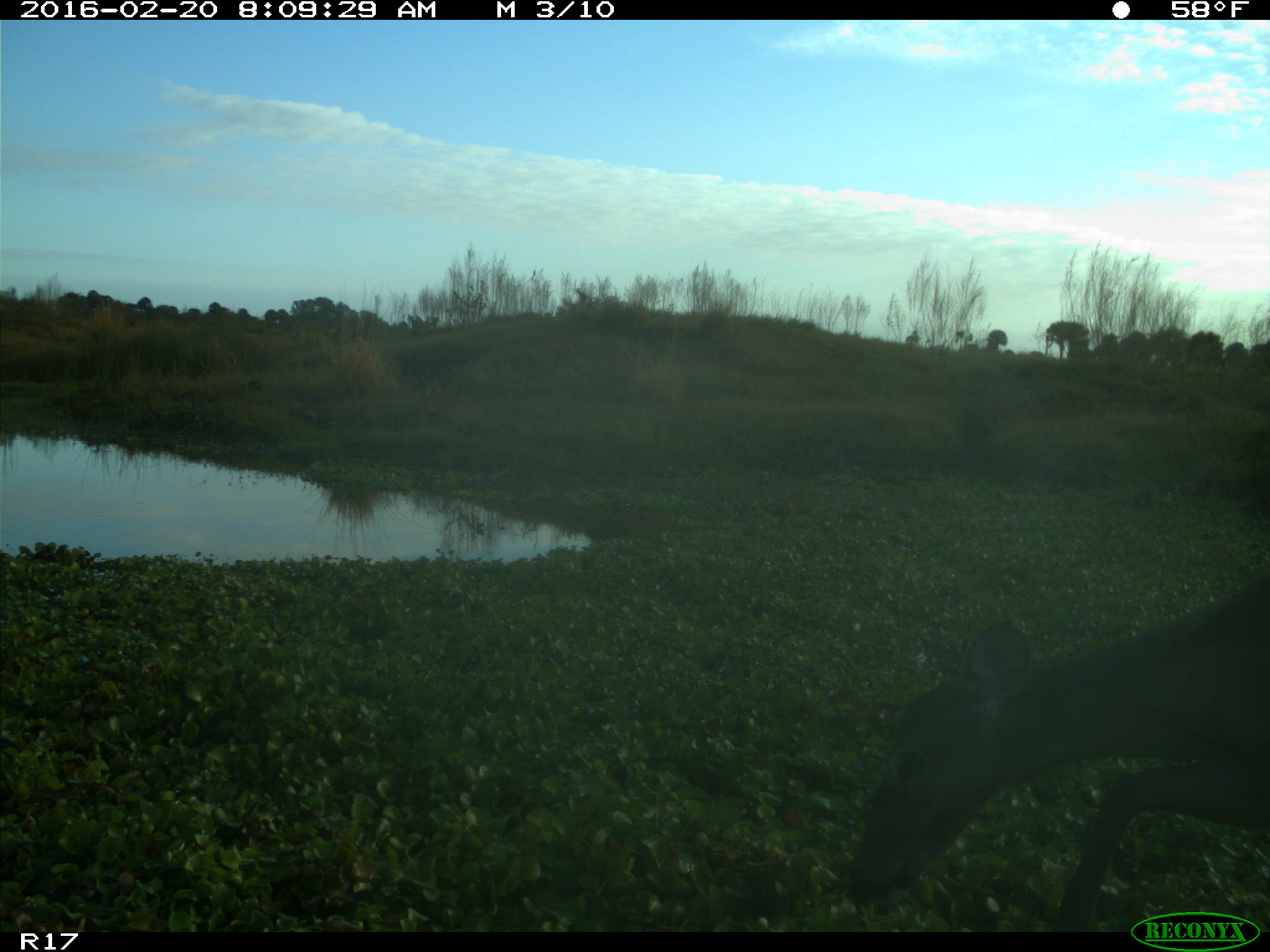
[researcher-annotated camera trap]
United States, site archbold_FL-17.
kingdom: Animalia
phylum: Chordata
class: Mammalia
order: Artiodactyla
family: Cervidae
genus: Odocoileus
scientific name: Odocoileus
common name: deer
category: unidentified deer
Unidentified deer (deer) (Odocoileus).